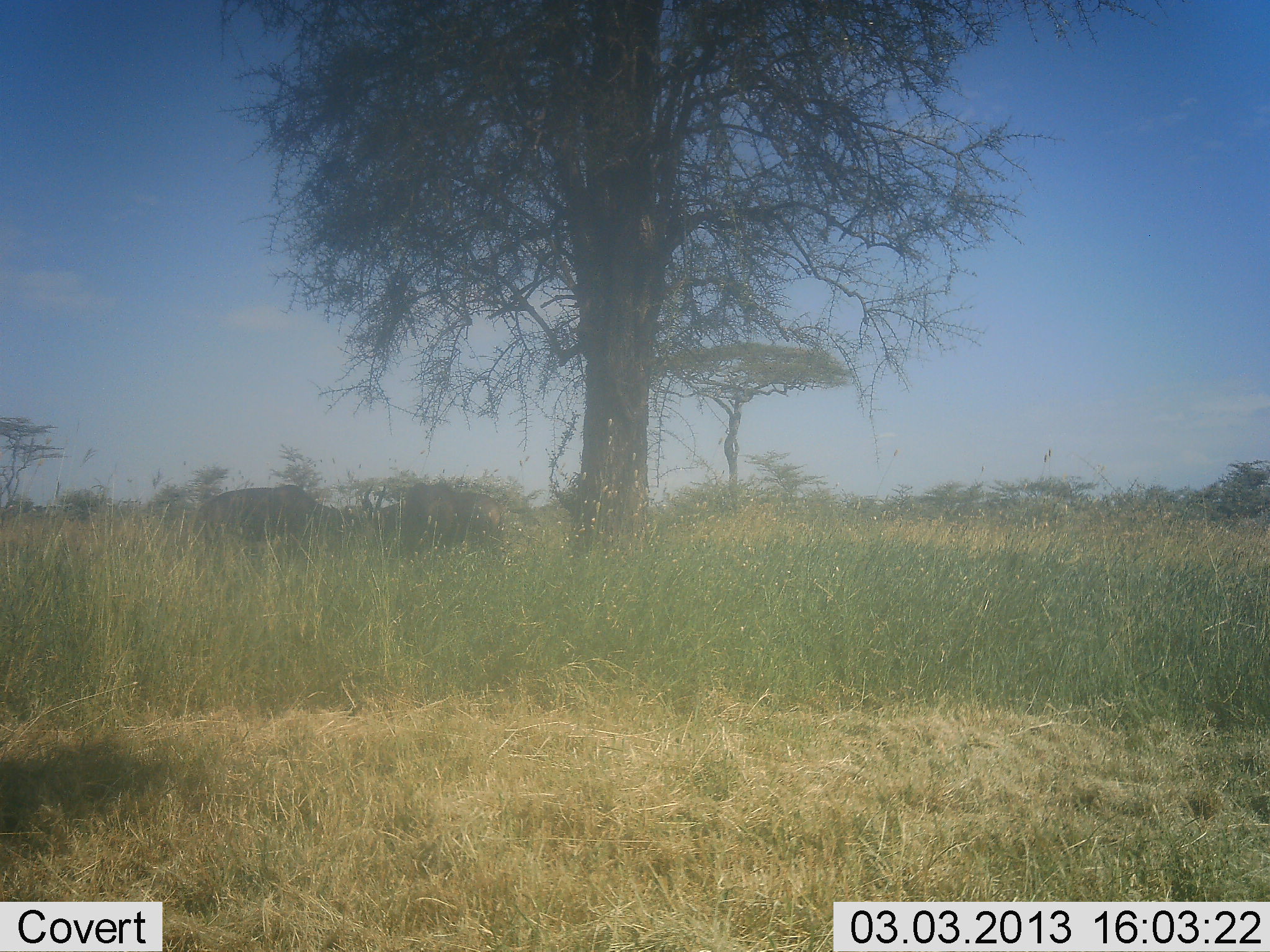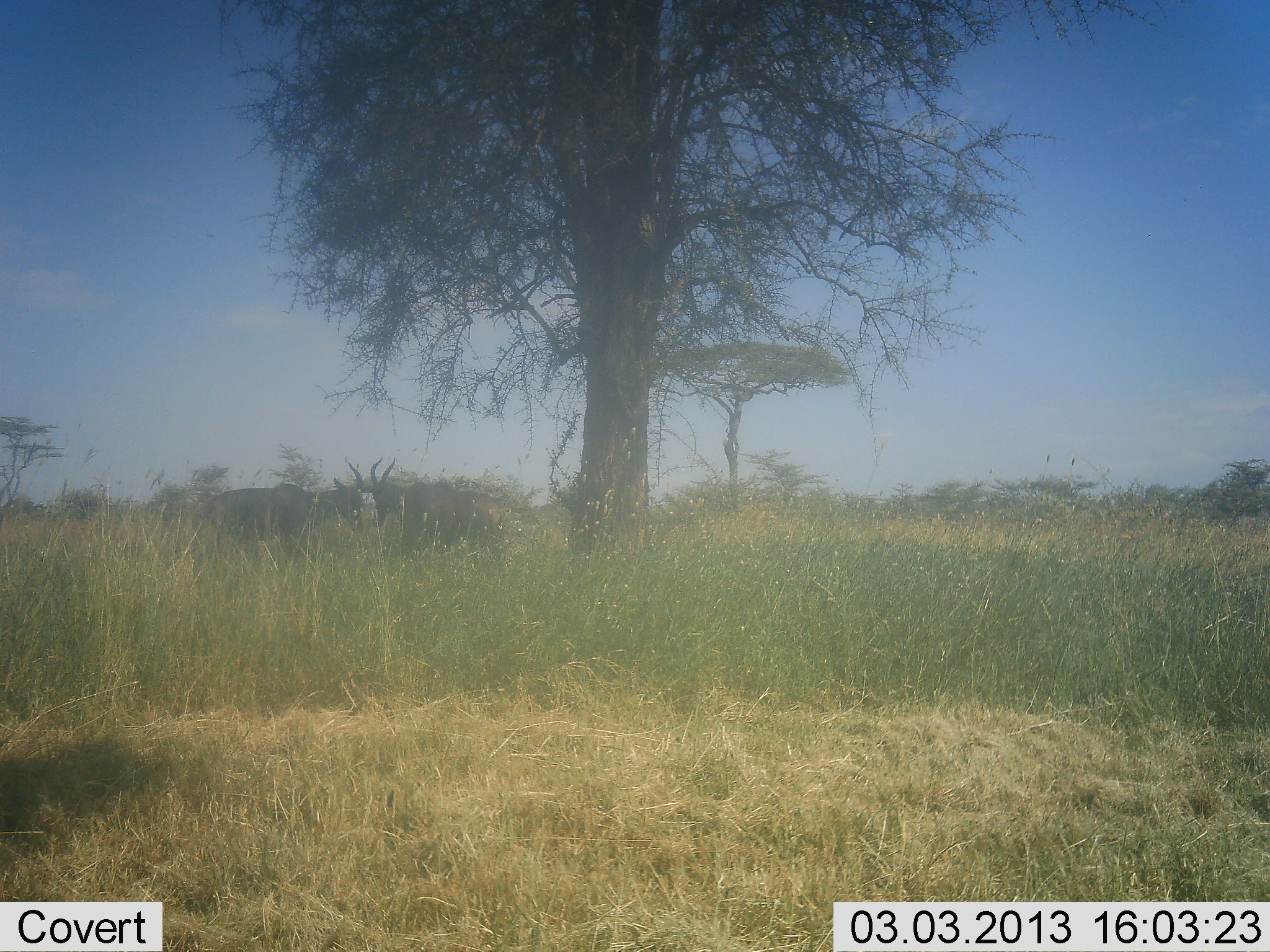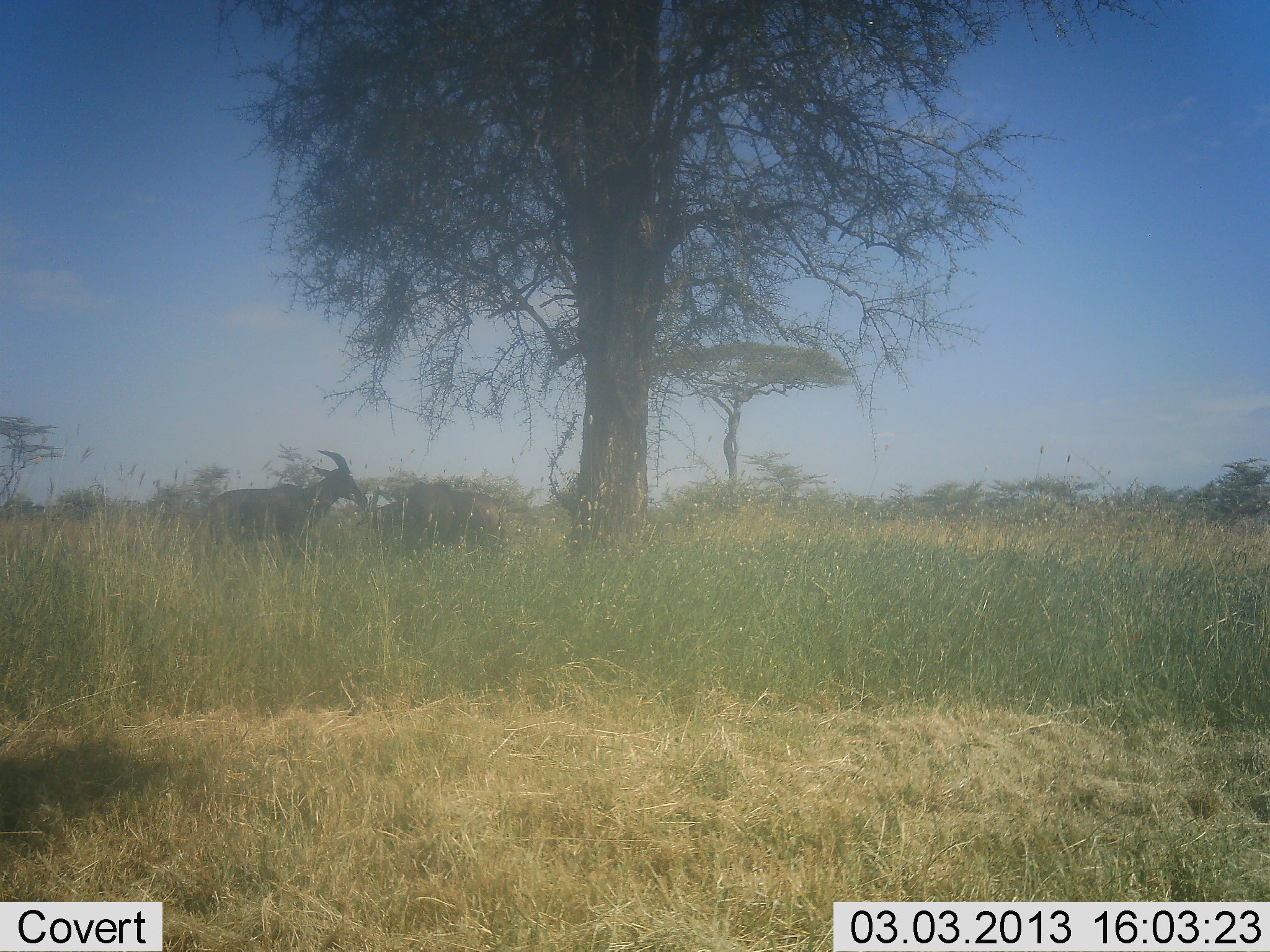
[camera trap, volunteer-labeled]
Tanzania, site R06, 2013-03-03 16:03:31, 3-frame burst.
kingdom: Animalia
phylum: Chordata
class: Mammalia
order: Artiodactyla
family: Bovidae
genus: Damaliscus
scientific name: Damaliscus lunatus jimela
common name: topi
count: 2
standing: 32%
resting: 0%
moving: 5%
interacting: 58%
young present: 0%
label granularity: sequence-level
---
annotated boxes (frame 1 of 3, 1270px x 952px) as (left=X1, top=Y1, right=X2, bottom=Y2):
animal: (left=193, top=483, right=355, bottom=552); (left=361, top=483, right=504, bottom=548); (left=402, top=482, right=456, bottom=554)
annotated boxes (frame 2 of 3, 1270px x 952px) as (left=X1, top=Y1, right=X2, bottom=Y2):
animal: (left=195, top=461, right=365, bottom=559); (left=371, top=455, right=460, bottom=554); (left=455, top=489, right=500, bottom=545)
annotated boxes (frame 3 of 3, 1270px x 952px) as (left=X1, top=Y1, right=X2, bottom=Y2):
animal: (left=208, top=449, right=368, bottom=565); (left=357, top=480, right=455, bottom=551); (left=447, top=489, right=504, bottom=548)